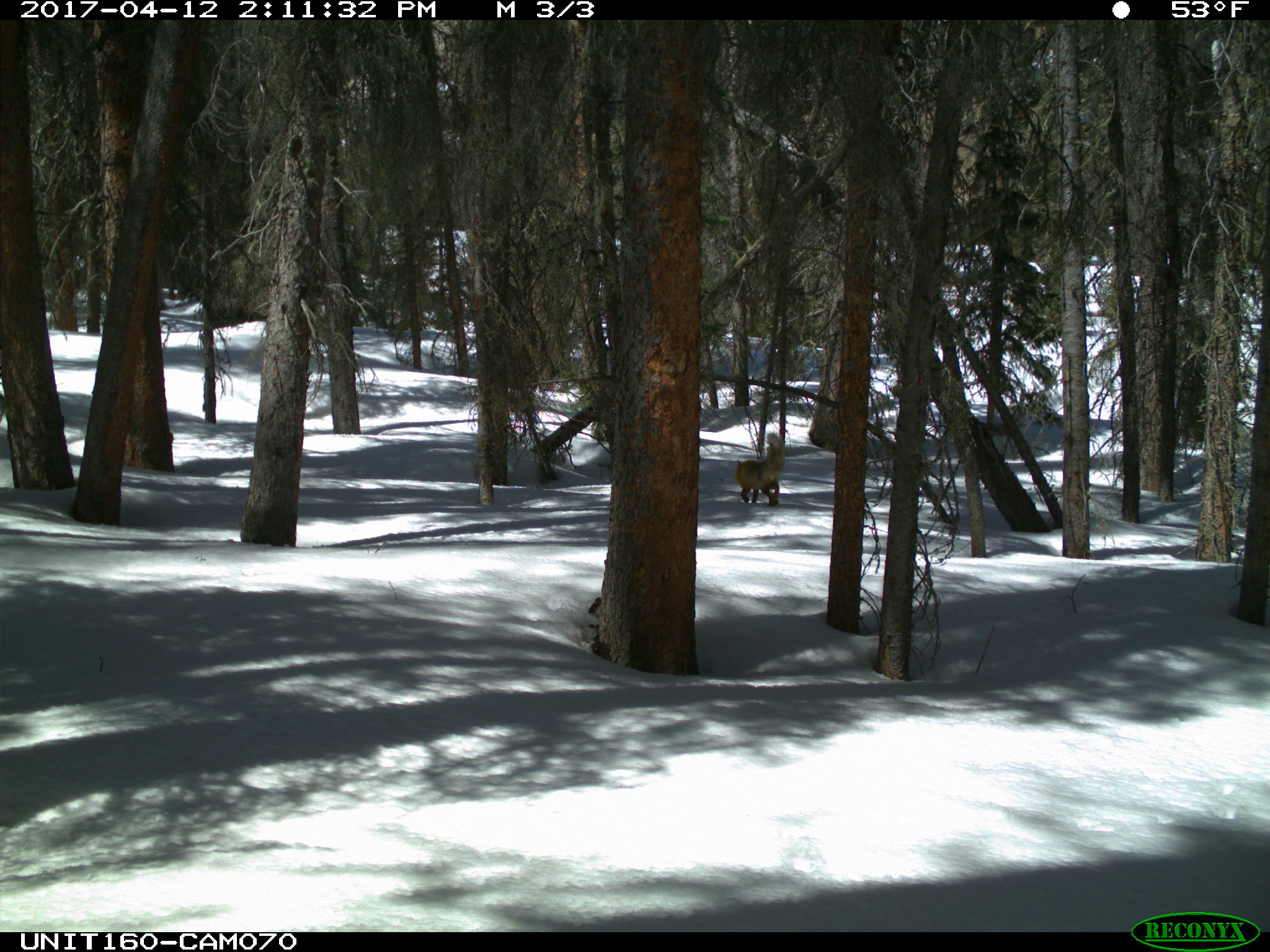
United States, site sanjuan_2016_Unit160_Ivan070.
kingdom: Animalia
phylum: Chordata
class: Mammalia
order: Carnivora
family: Canidae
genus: Vulpes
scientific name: Vulpes vulpes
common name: red fox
Vulpes vulpes (red fox).